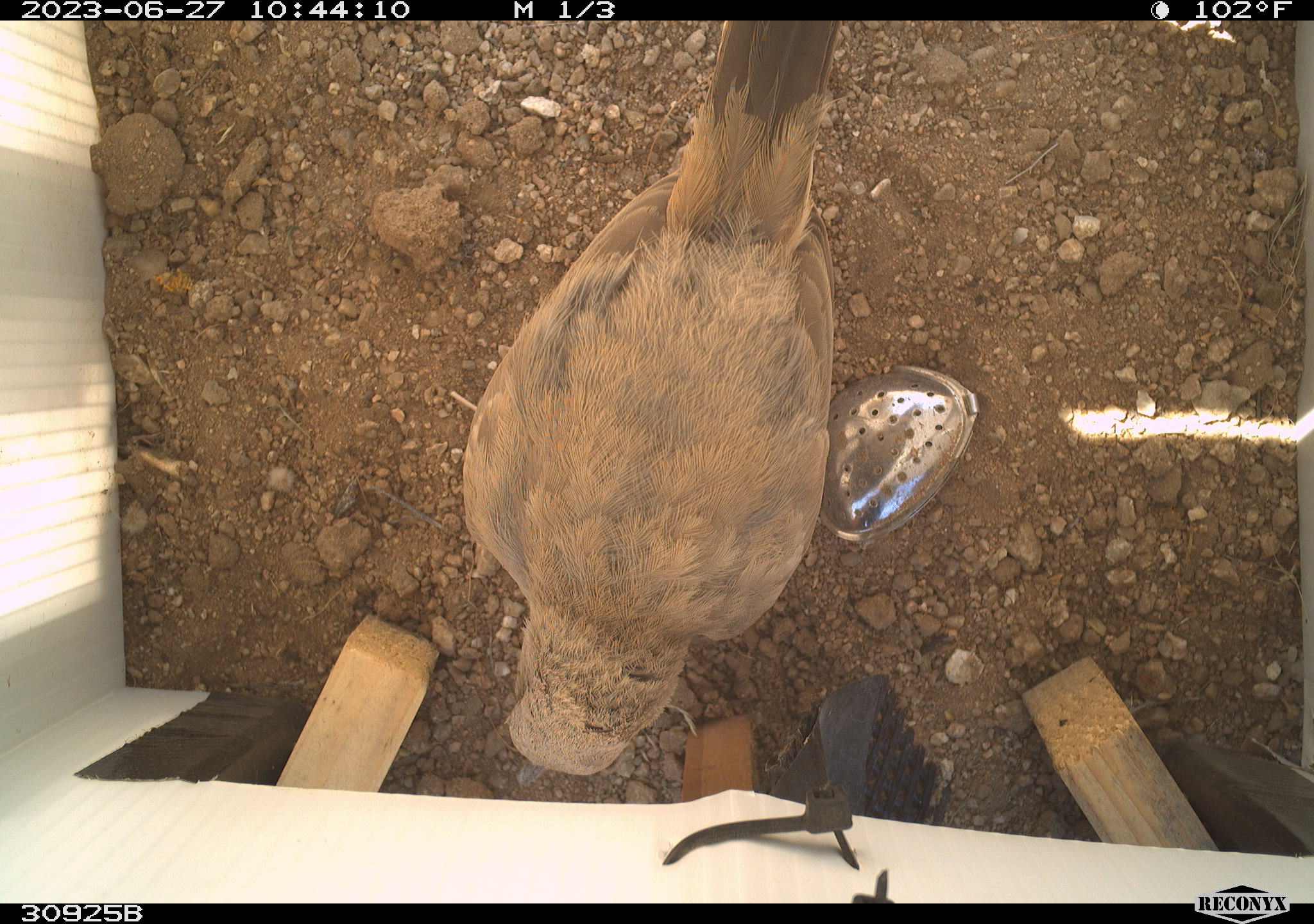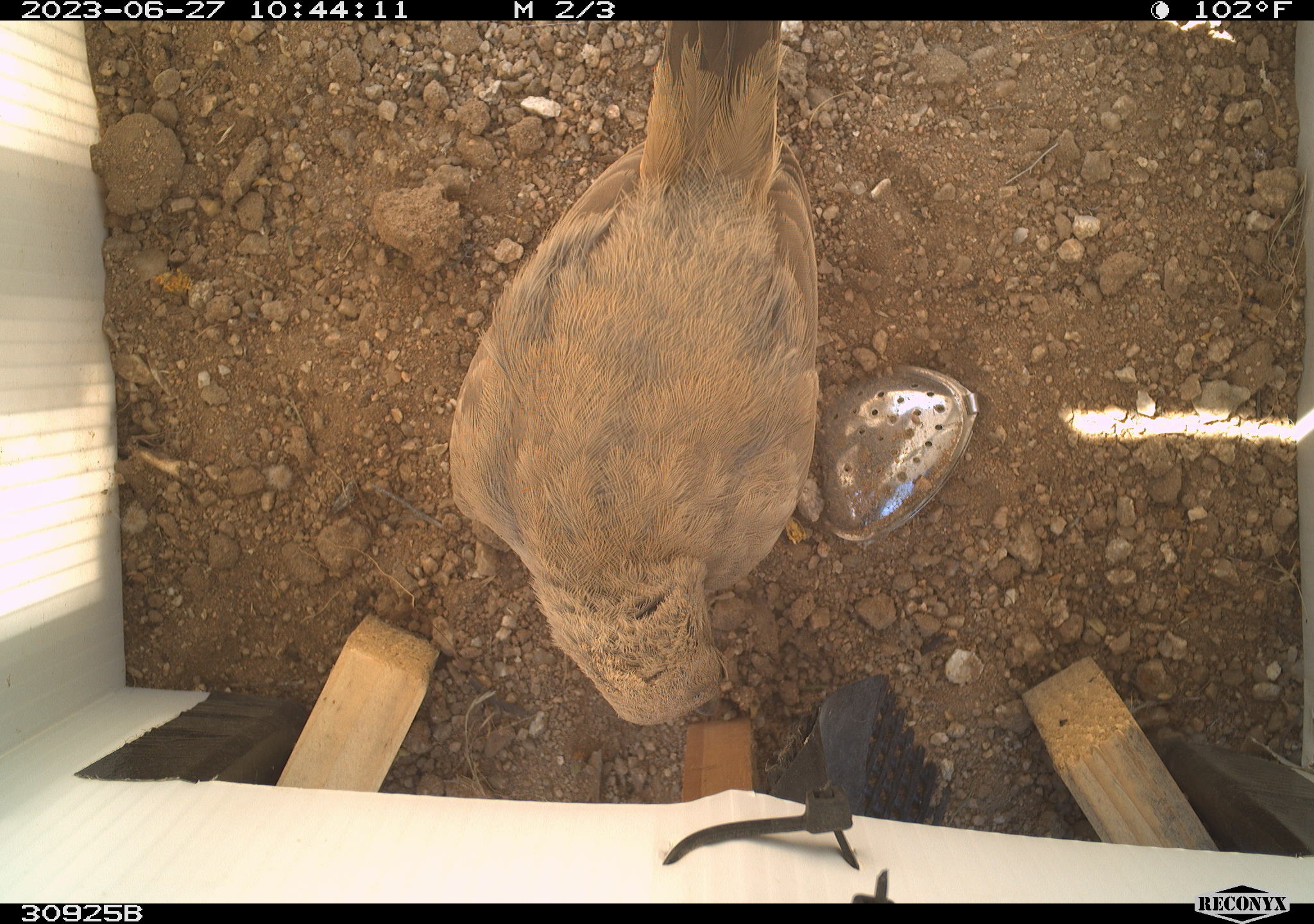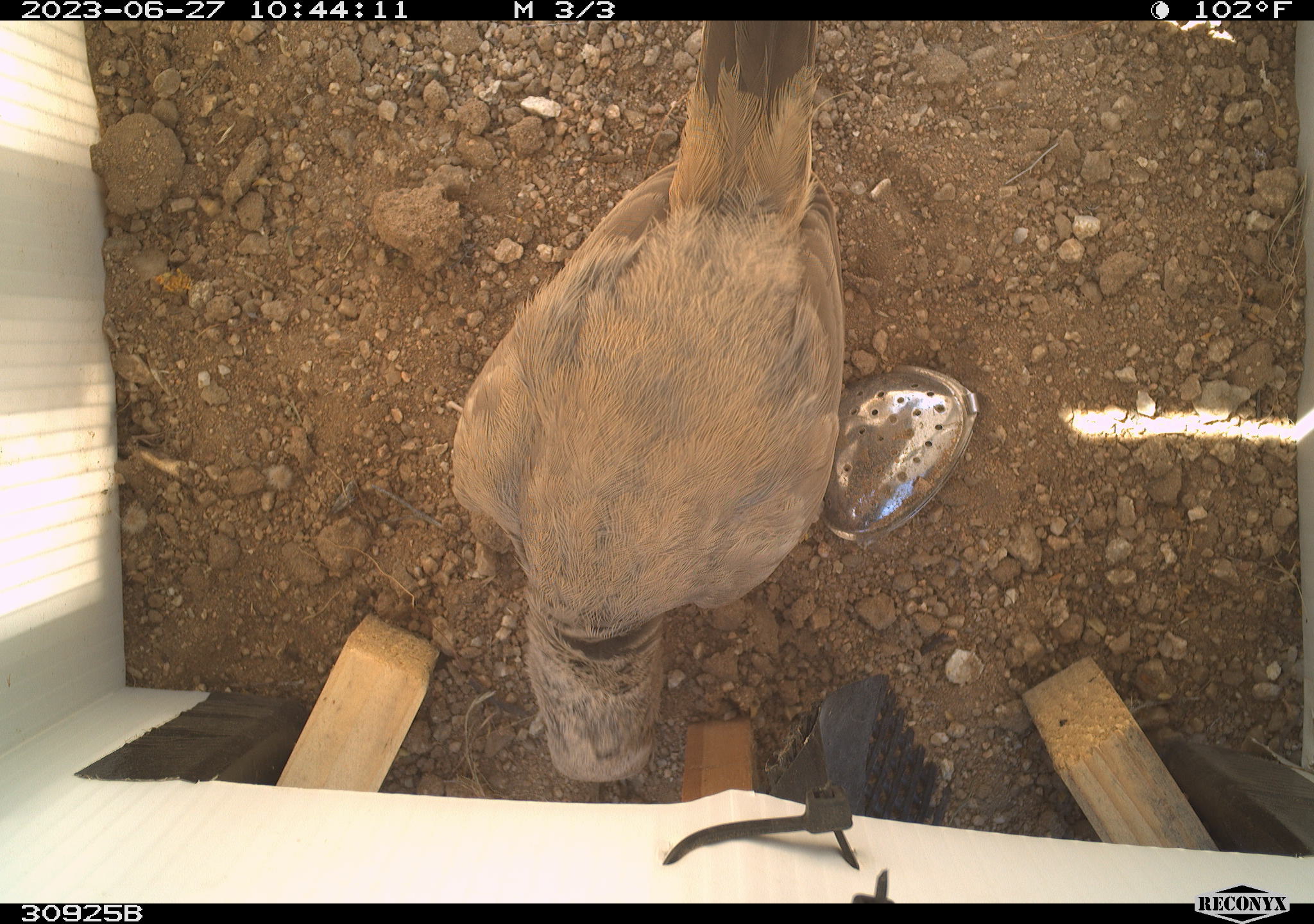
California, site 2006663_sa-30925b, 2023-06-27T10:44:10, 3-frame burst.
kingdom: Animalia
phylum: Chordata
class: Aves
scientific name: Aves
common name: bird